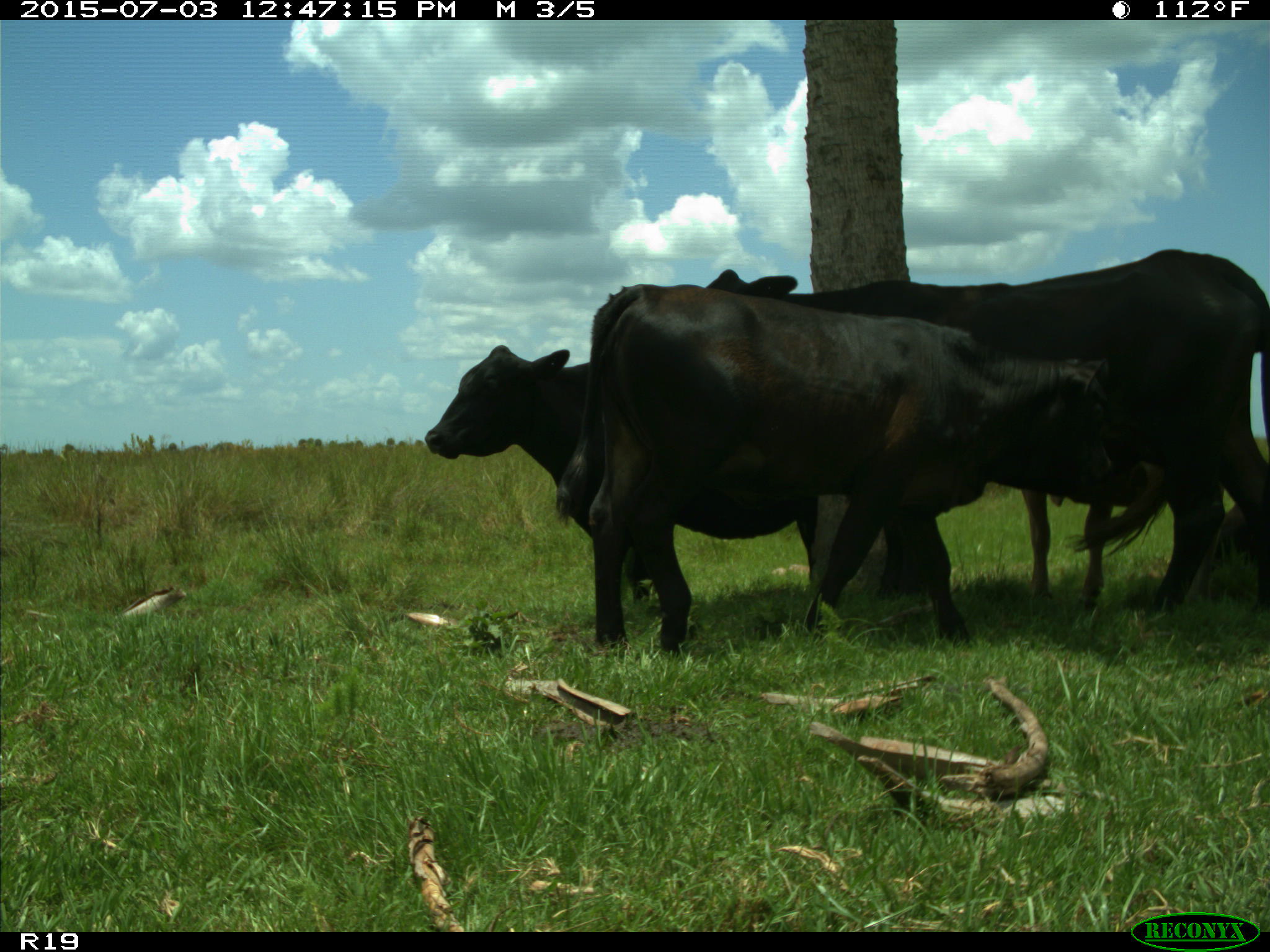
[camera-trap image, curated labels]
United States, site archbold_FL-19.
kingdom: Animalia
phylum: Chordata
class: Mammalia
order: Artiodactyla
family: Bovidae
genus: Bos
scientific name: Bos taurus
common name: domestic cow